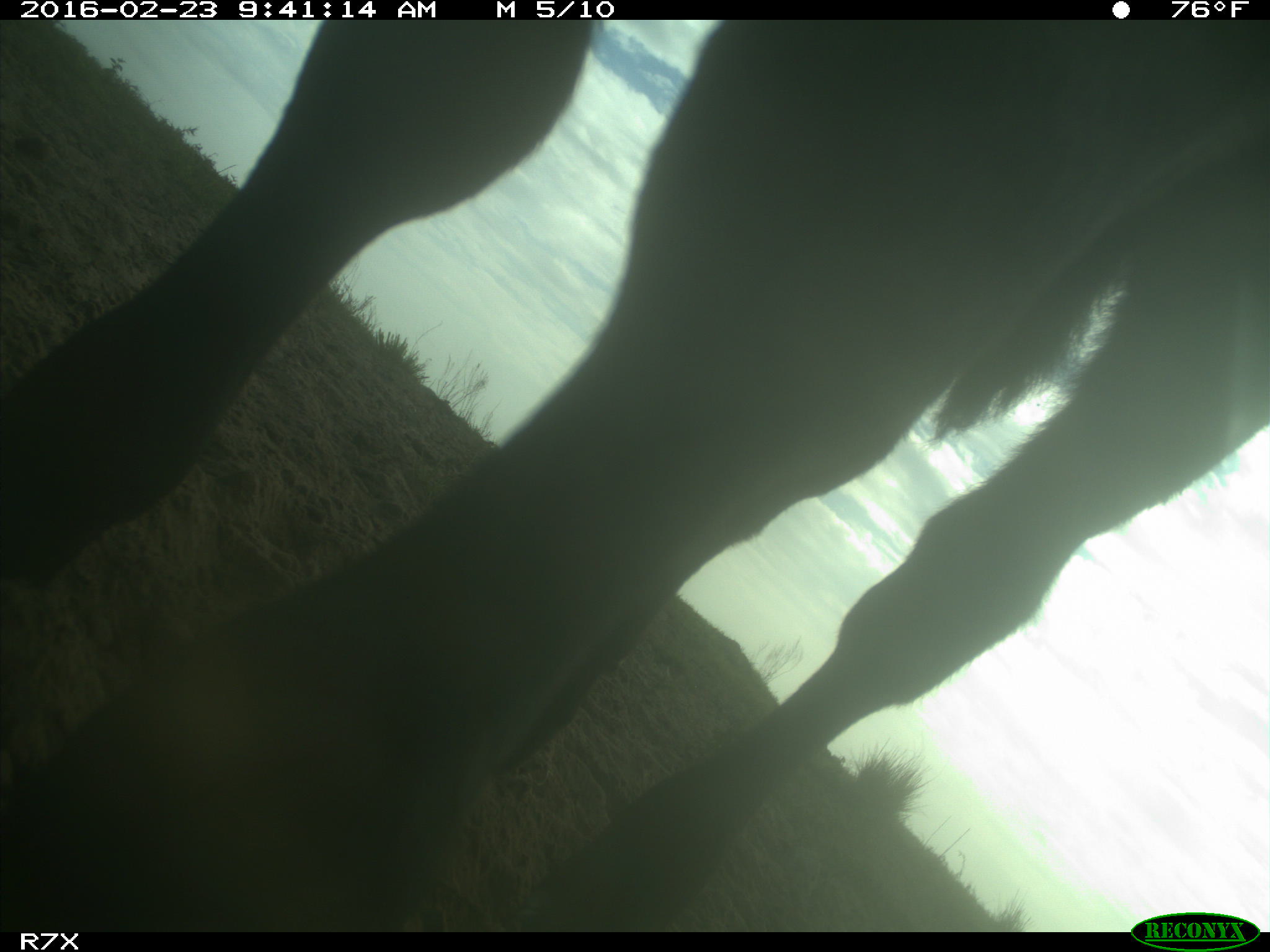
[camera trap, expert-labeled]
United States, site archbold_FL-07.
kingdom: Animalia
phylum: Chordata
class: Mammalia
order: Artiodactyla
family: Bovidae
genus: Bos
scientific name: Bos taurus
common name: domestic cow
Bos taurus (domestic cow).